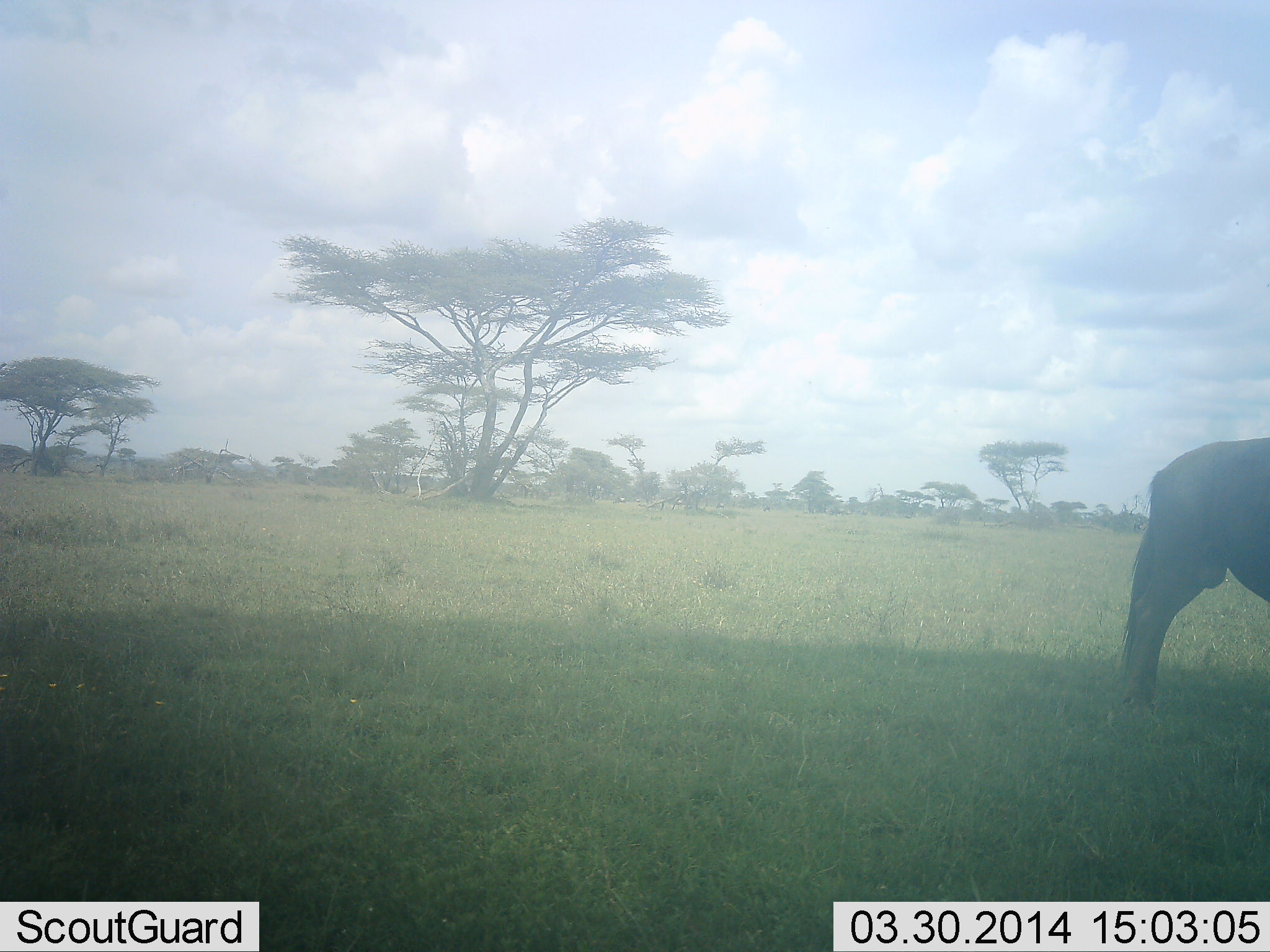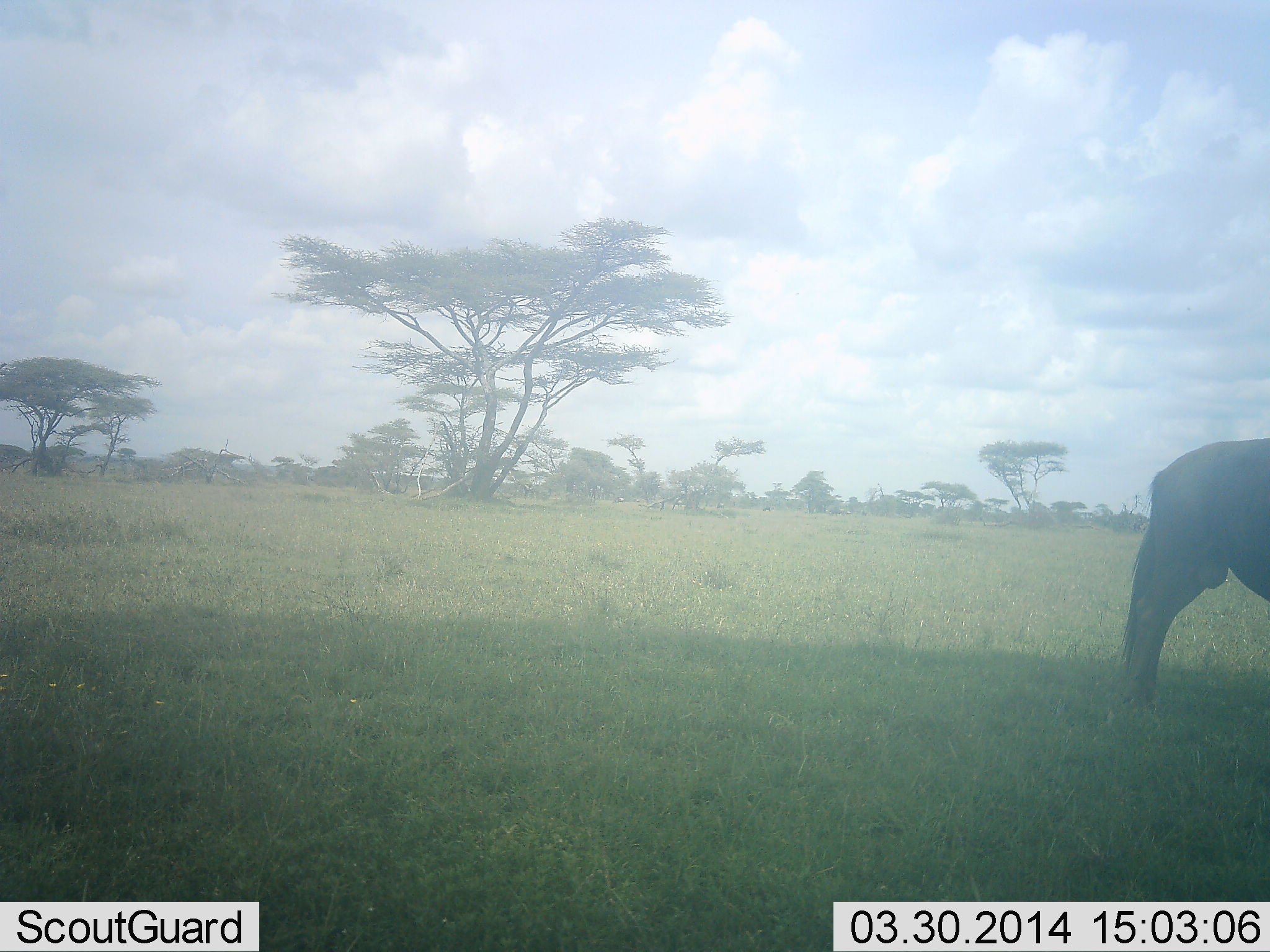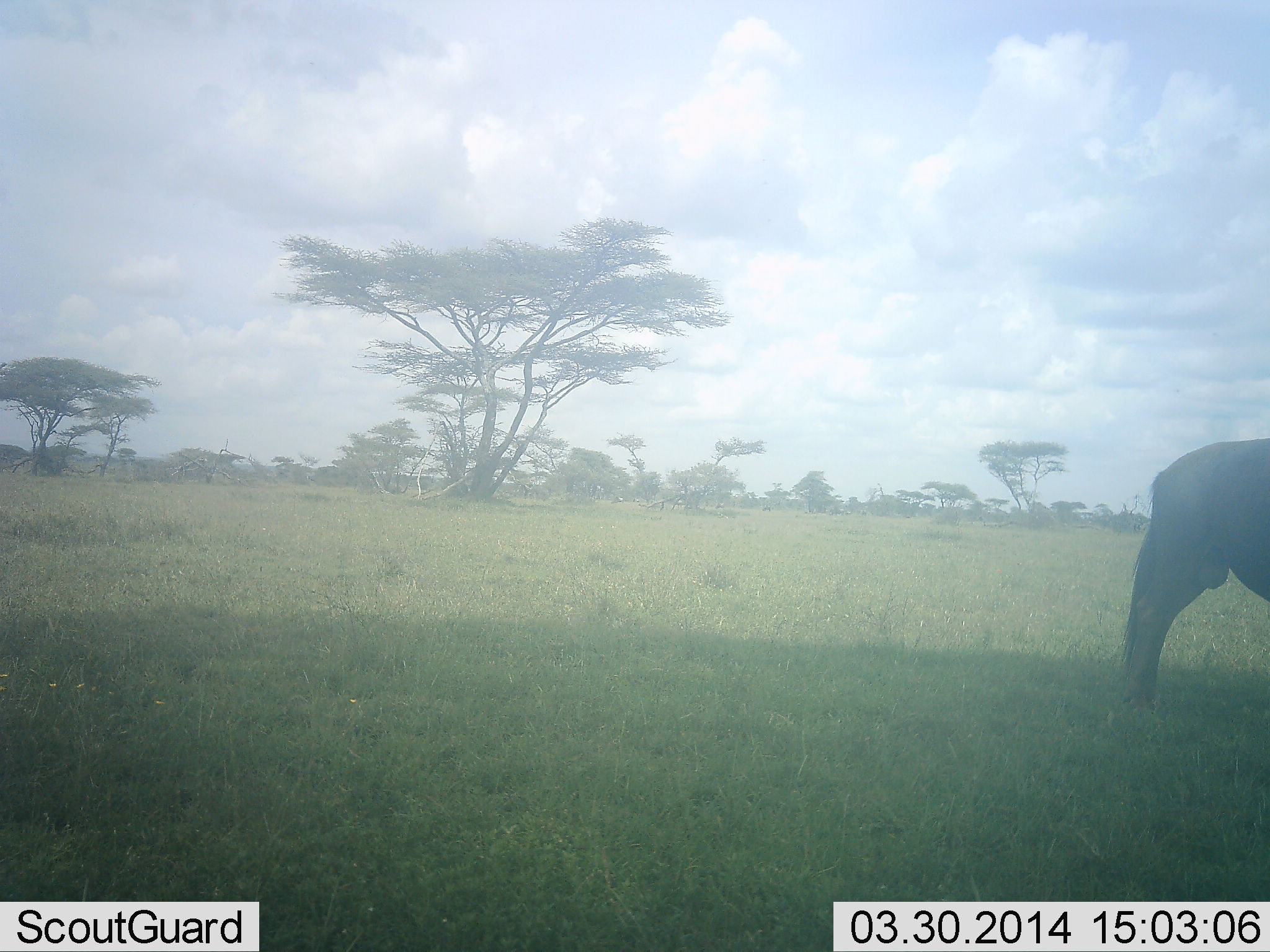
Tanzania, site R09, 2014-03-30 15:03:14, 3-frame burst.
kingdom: Animalia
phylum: Chordata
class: Mammalia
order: Artiodactyla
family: Bovidae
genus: Connochaetes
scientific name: Connochaetes taurinus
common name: blue wildebeest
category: wildebeest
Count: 1.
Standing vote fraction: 100%.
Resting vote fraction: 0%.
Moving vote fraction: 0%.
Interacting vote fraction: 0%.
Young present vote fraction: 0%.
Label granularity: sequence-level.